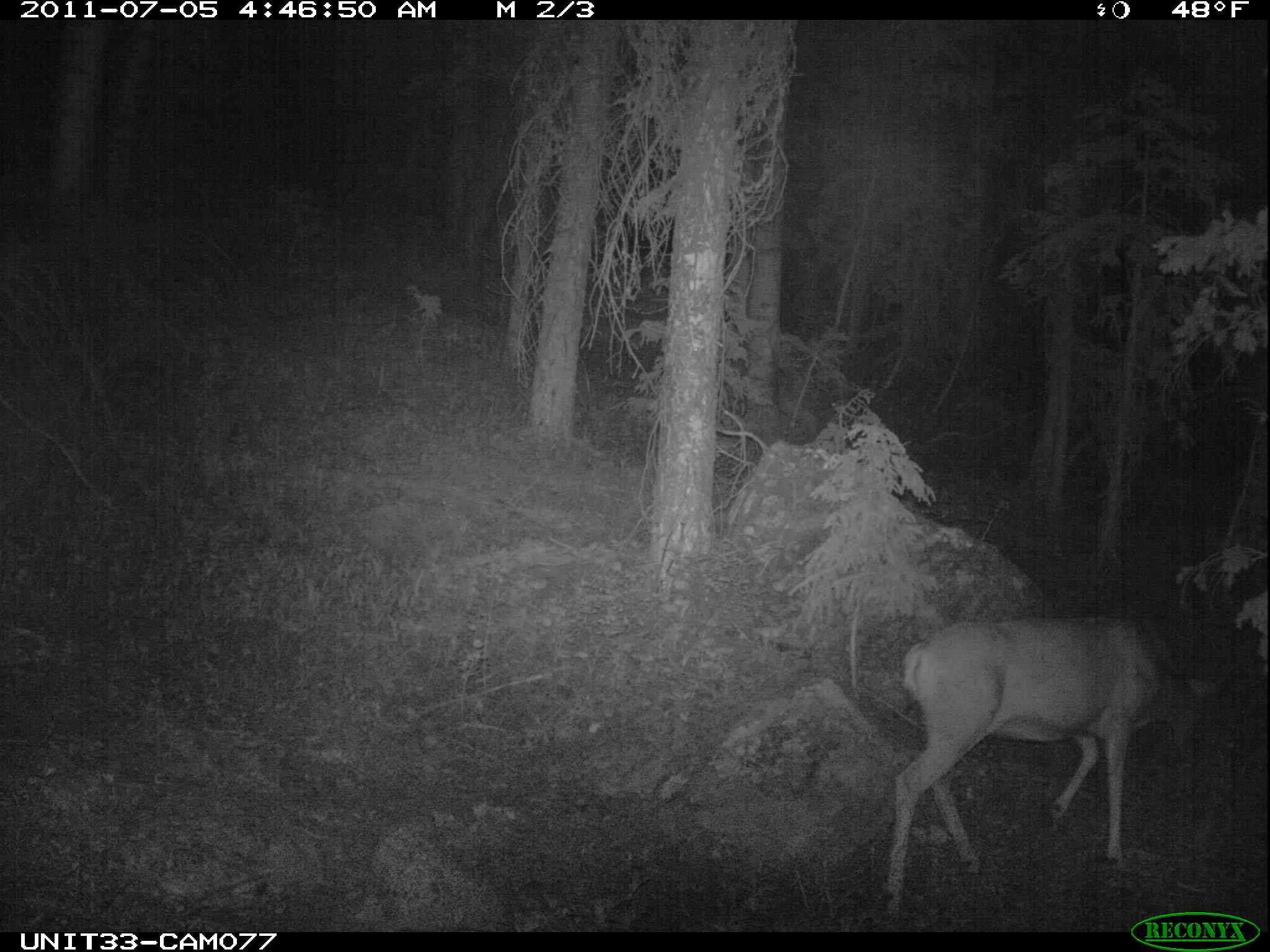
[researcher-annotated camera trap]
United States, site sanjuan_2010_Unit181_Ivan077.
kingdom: Animalia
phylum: Chordata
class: Mammalia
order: Artiodactyla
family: Cervidae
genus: Odocoileus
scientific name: Odocoileus hemionus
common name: mule deer